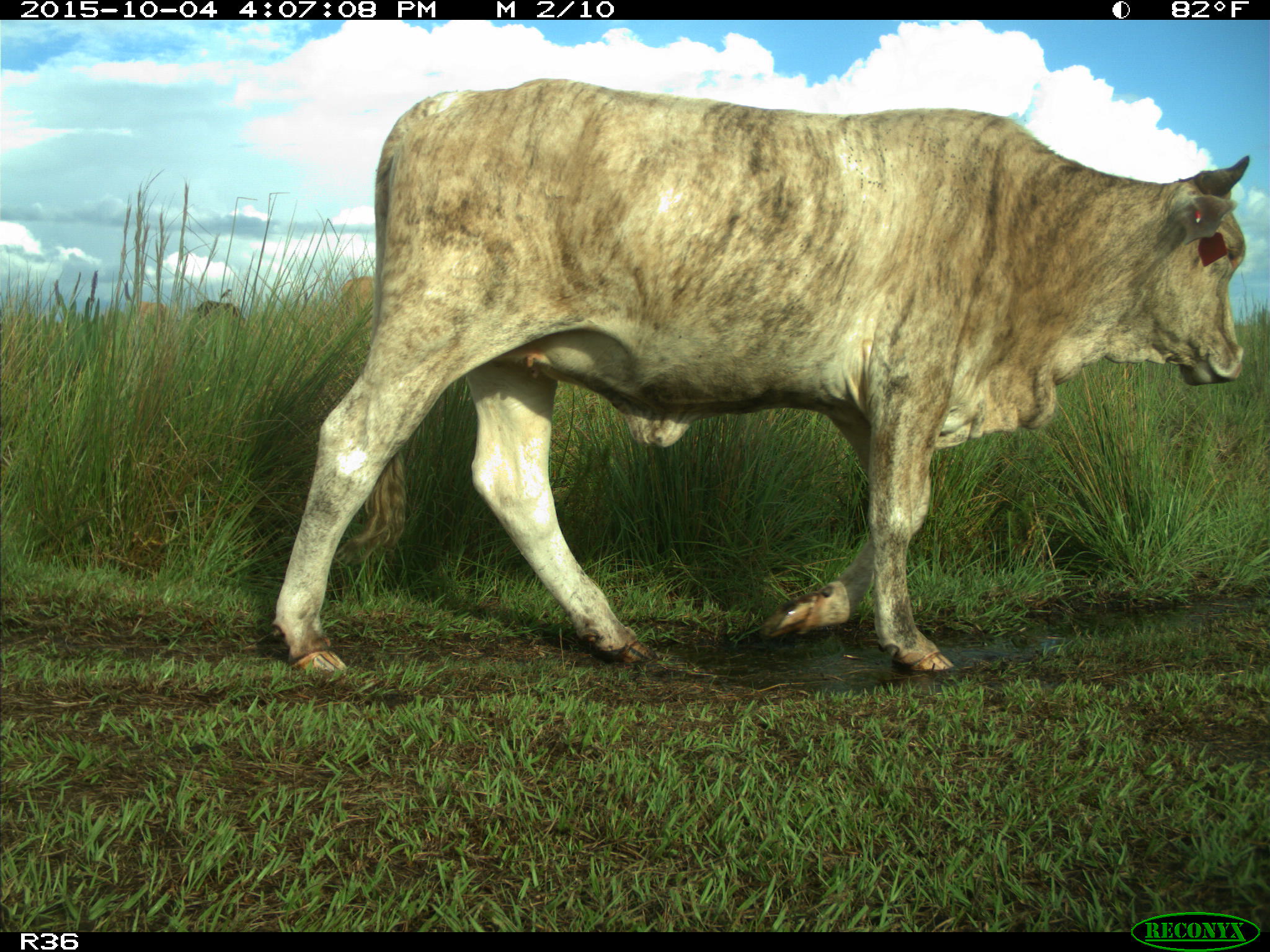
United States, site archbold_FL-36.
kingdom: Animalia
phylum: Chordata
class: Mammalia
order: Artiodactyla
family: Bovidae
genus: Bos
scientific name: Bos taurus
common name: domestic cow